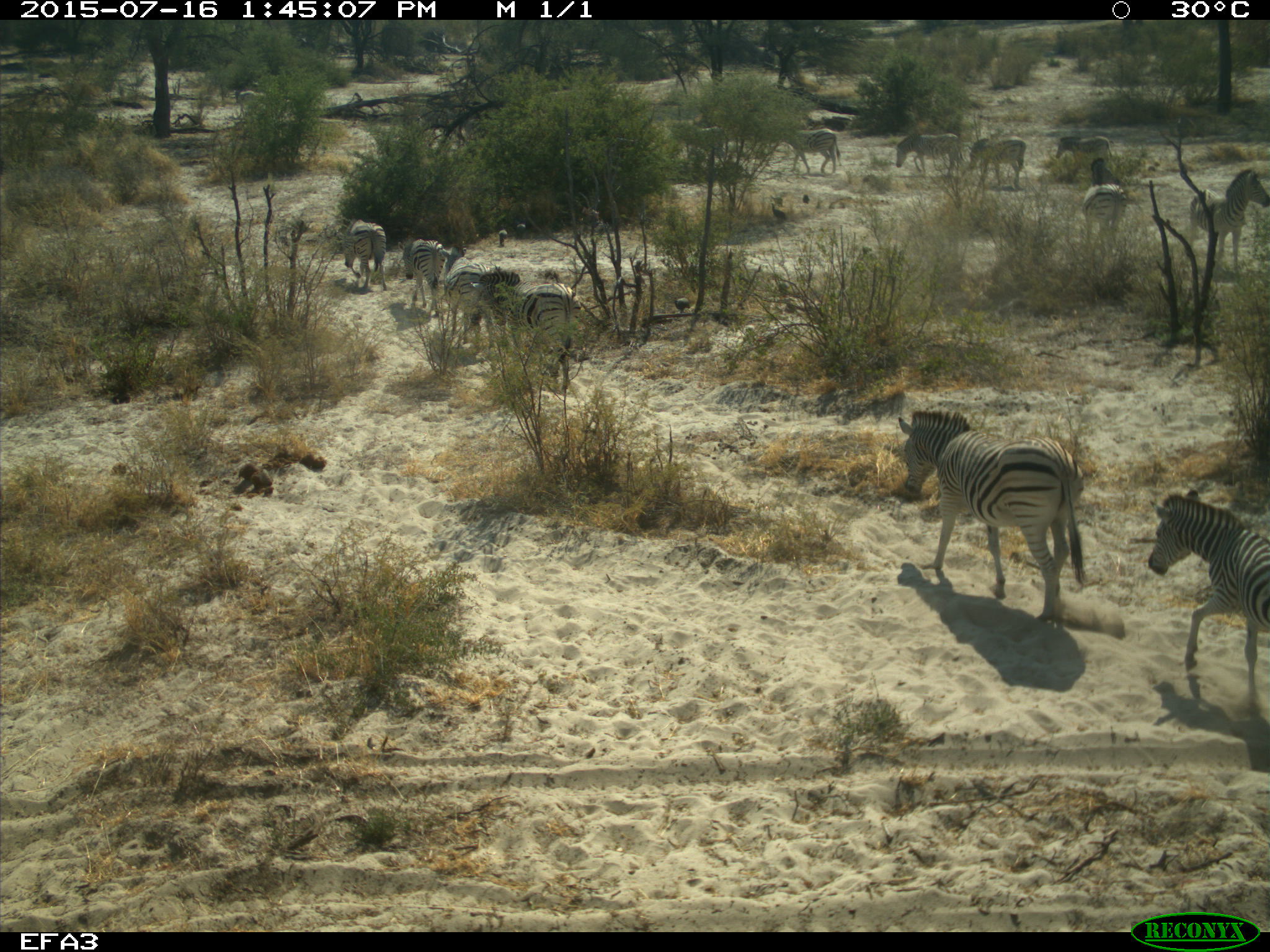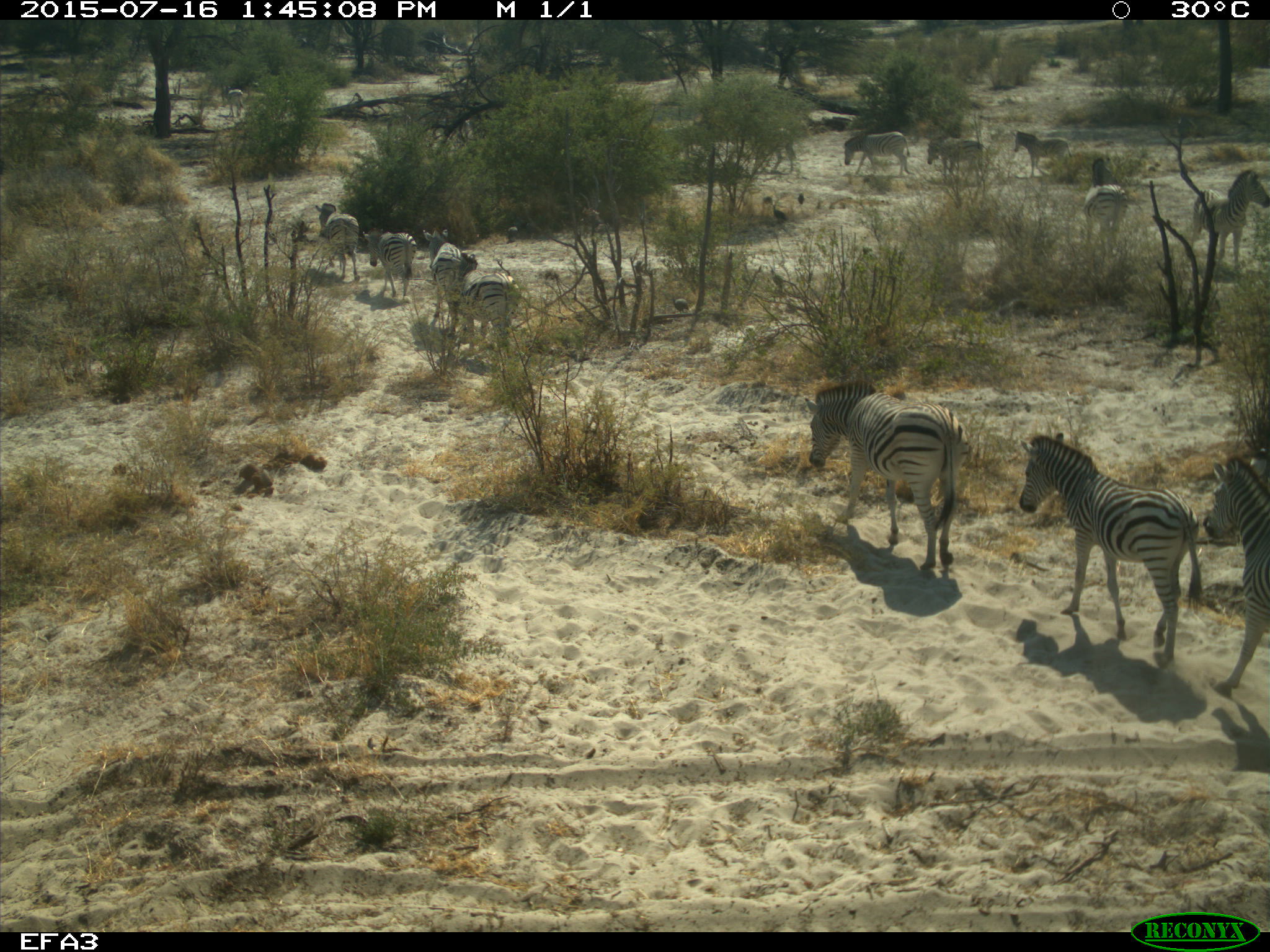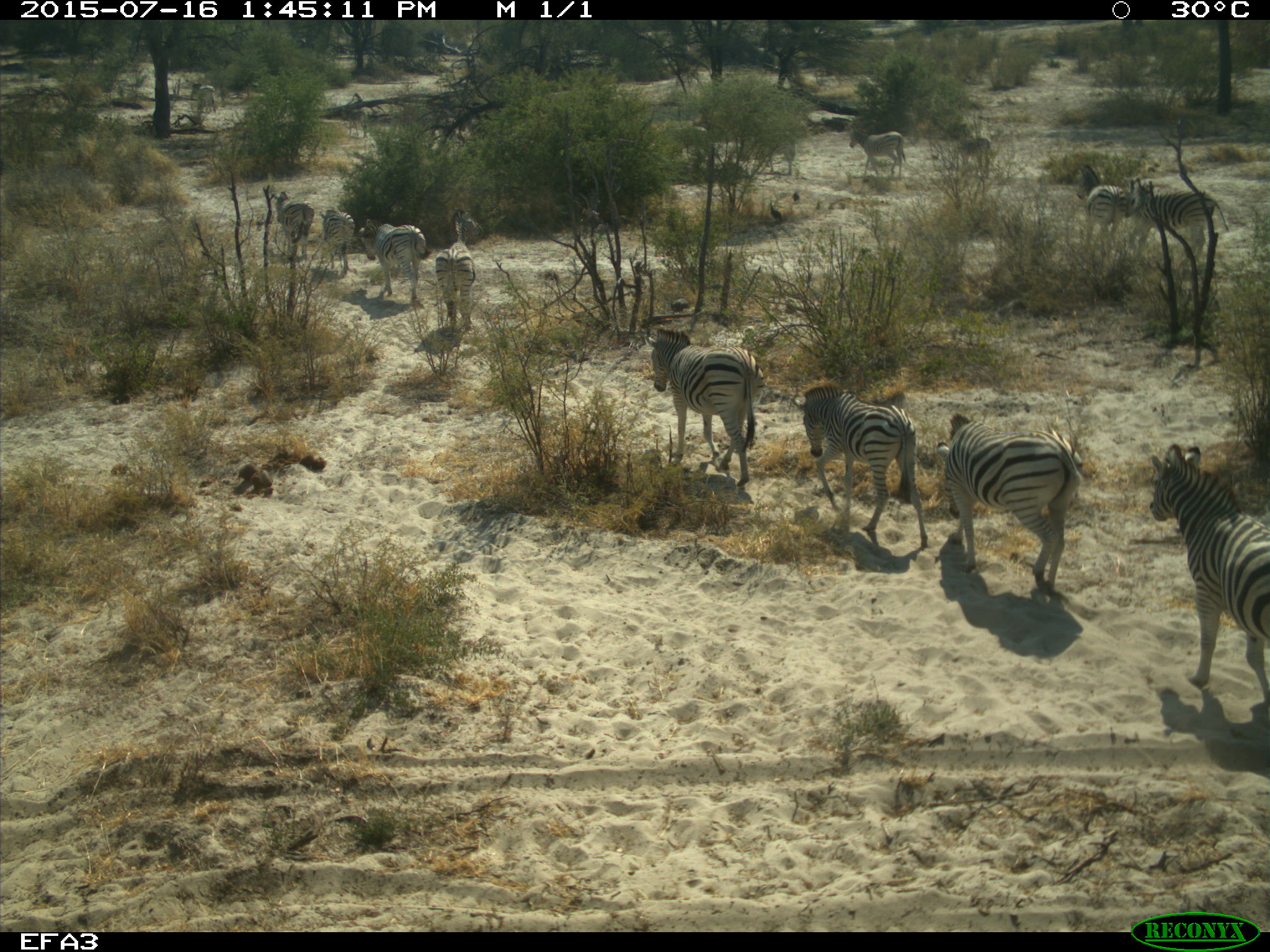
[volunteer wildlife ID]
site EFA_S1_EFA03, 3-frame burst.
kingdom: Animalia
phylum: Chordata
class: Mammalia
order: Perissodactyla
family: Equidae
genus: Equus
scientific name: Equus quagga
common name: plains zebra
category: zebraplains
Zebraplains (plains zebra) (Equus quagga), count 11-50. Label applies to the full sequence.